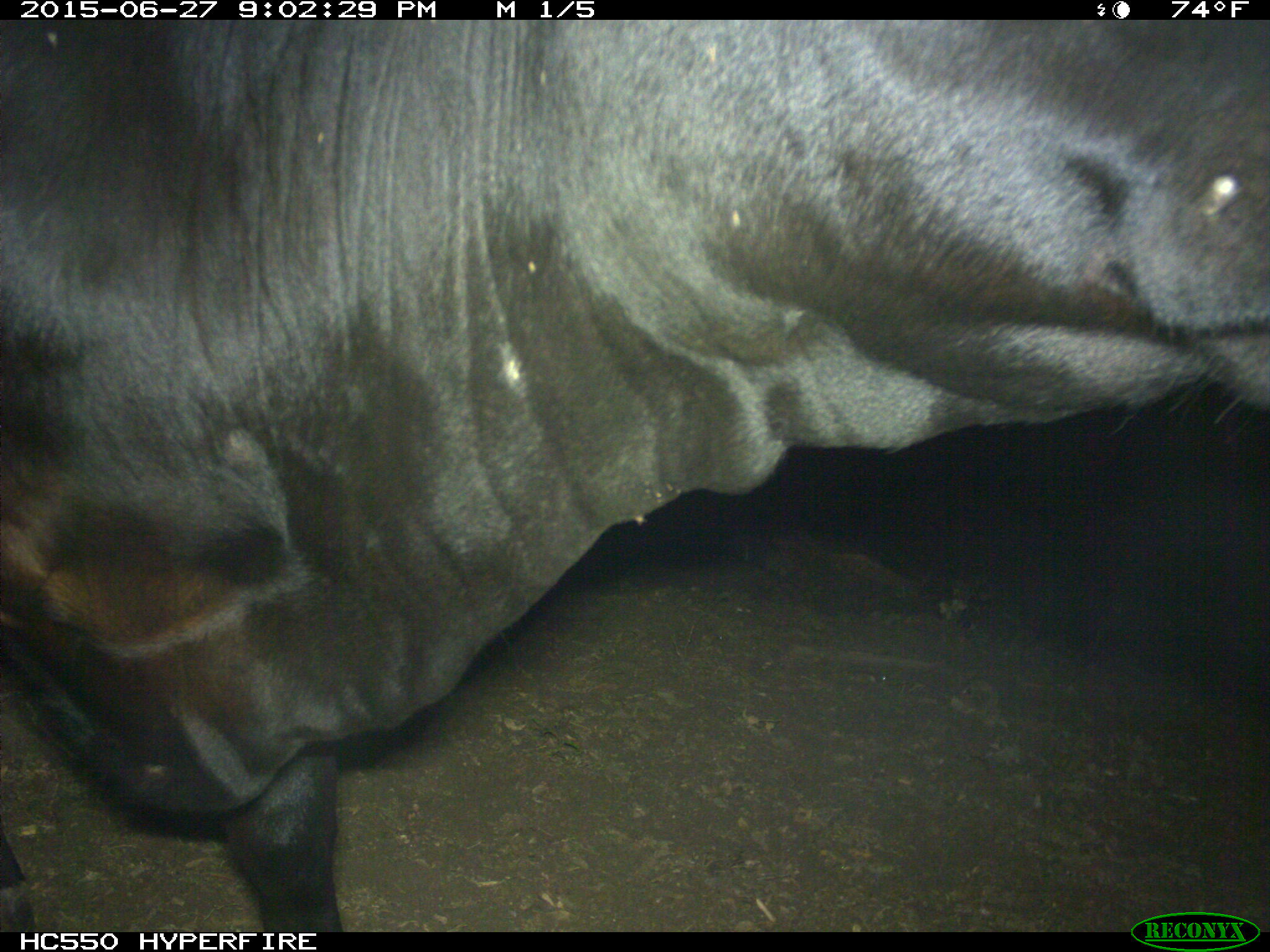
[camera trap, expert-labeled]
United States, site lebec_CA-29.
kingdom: Animalia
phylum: Chordata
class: Mammalia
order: Artiodactyla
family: Bovidae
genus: Bos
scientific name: Bos taurus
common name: domestic cow